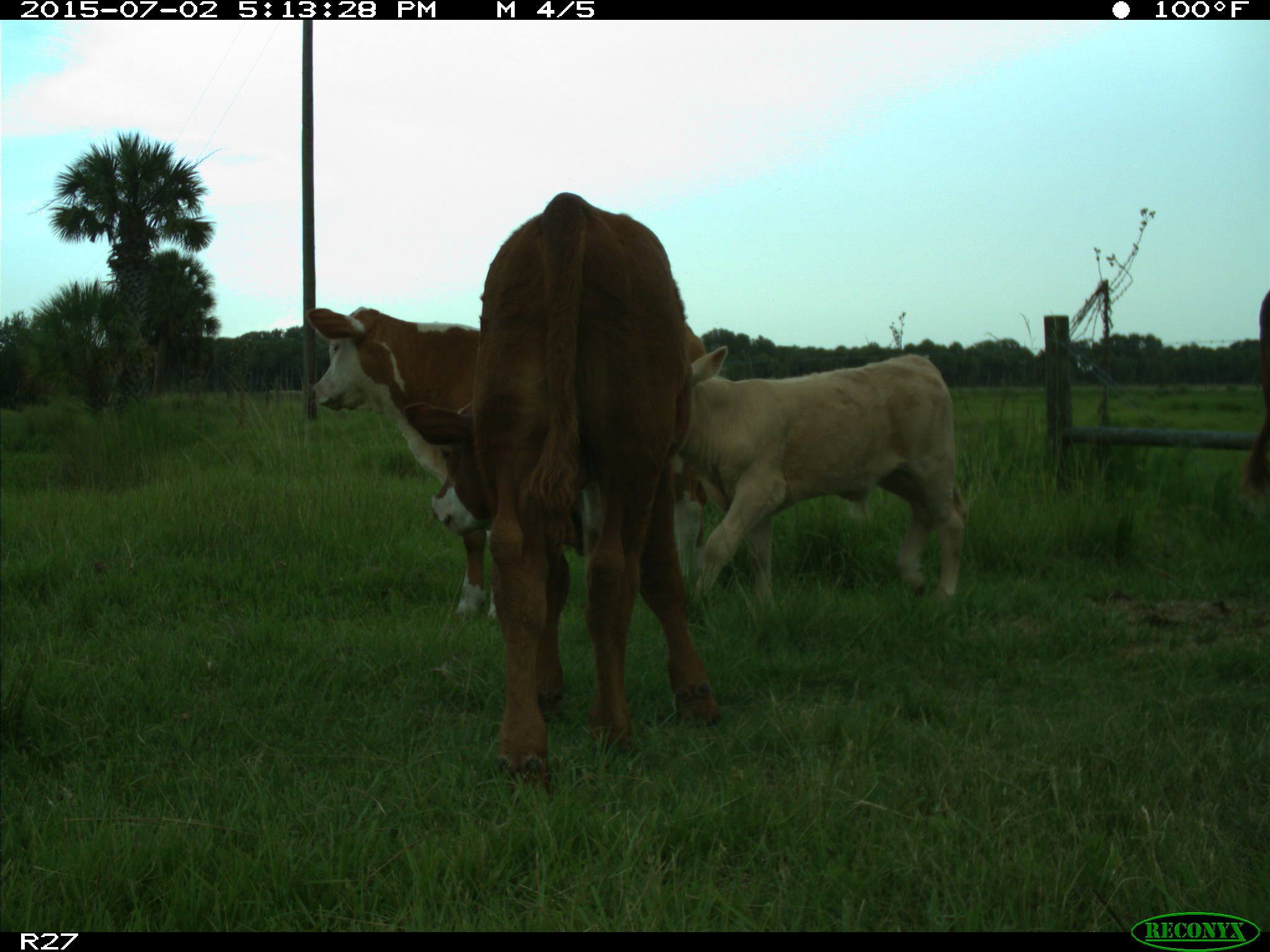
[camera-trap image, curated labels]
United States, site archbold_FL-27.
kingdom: Animalia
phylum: Chordata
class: Mammalia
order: Artiodactyla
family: Bovidae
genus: Bos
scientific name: Bos taurus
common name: domestic cow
Bos taurus (domestic cow).